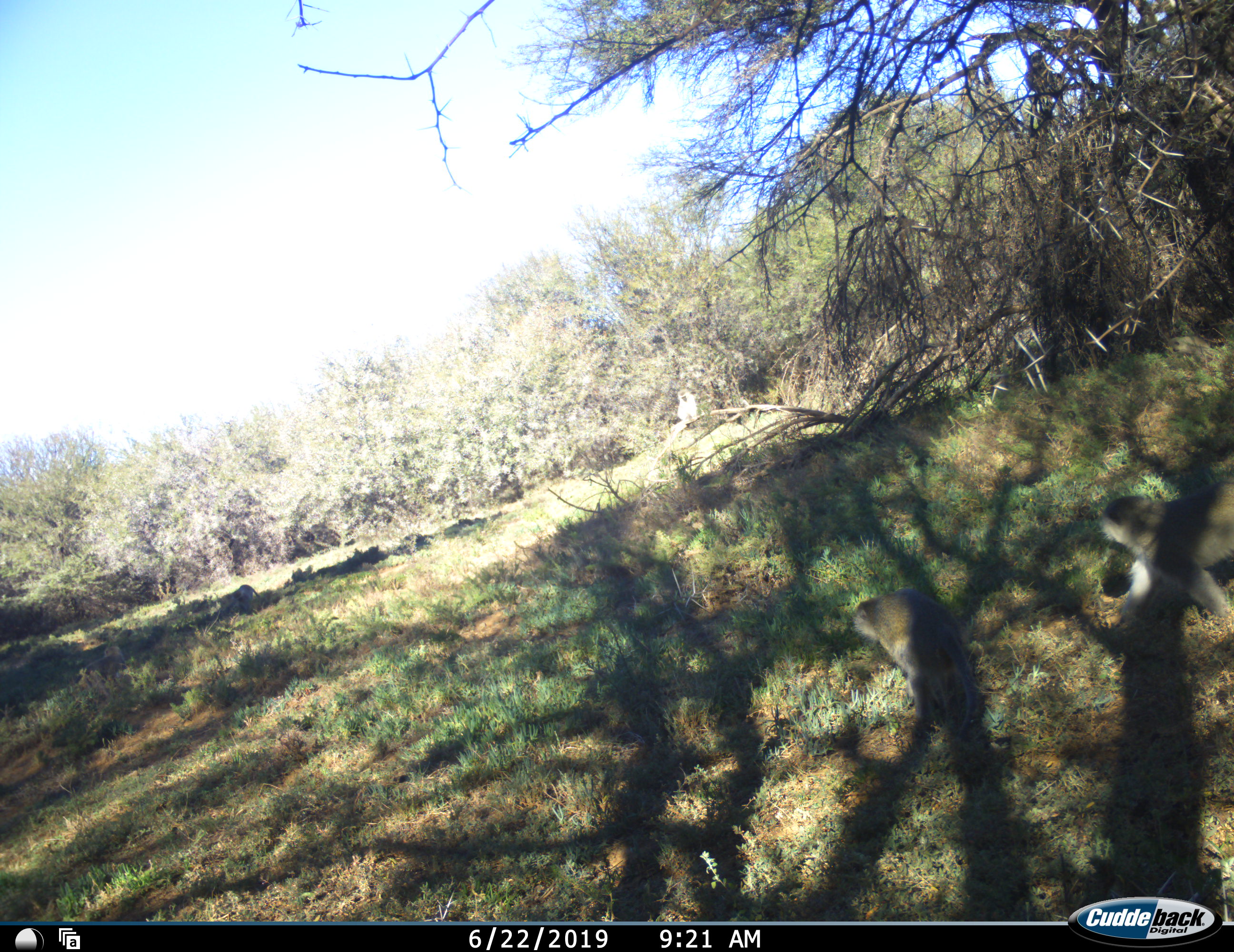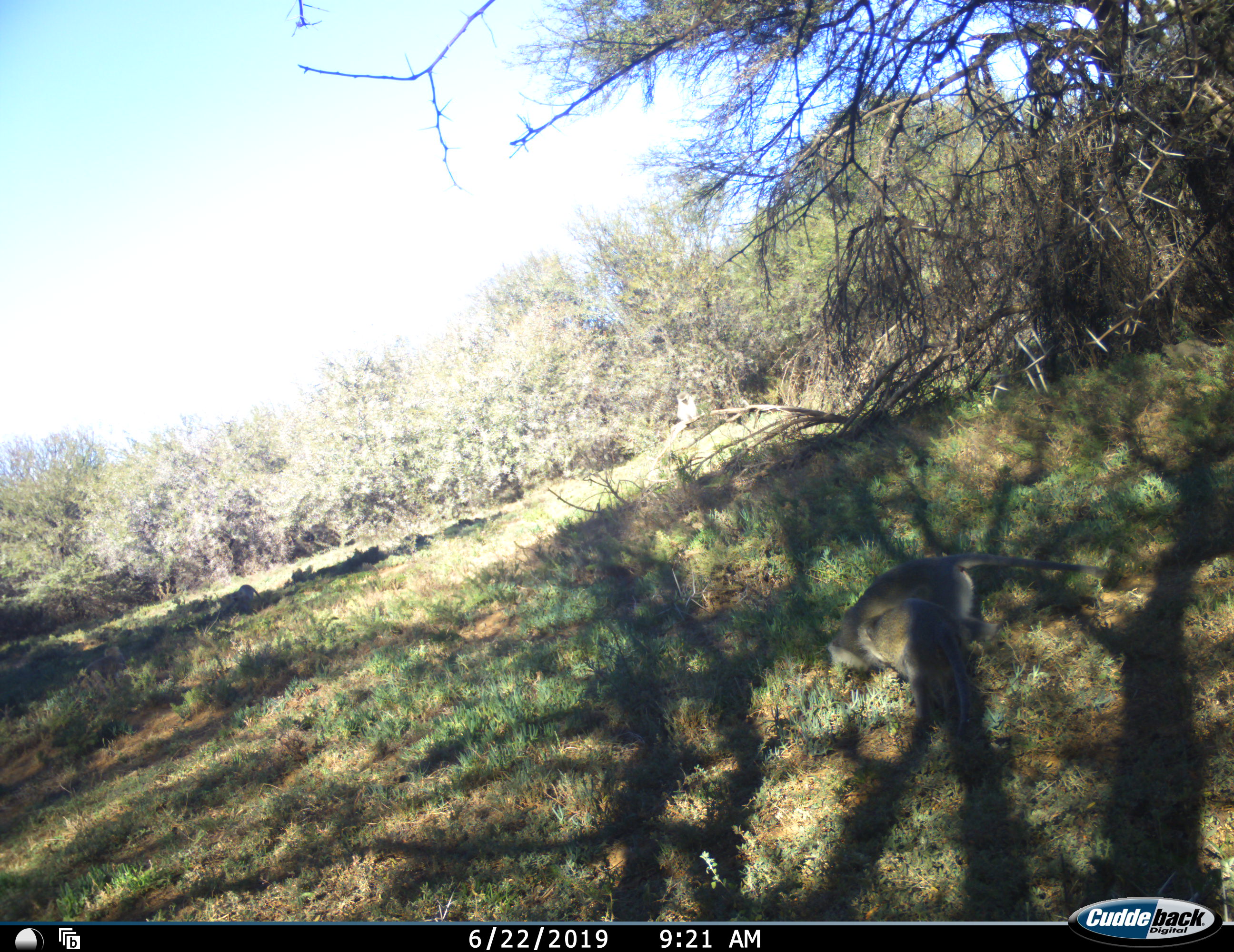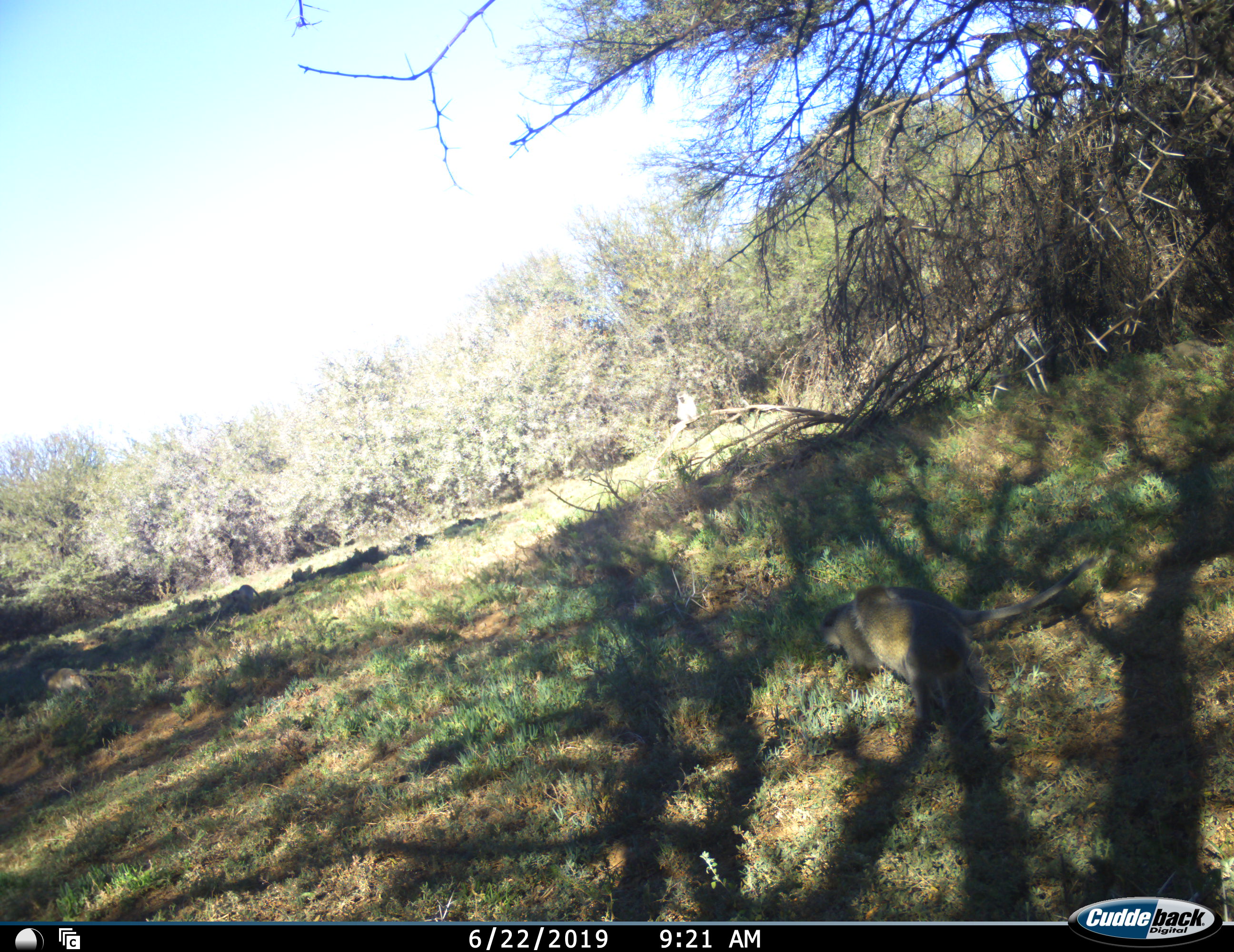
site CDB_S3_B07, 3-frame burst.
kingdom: Animalia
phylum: Chordata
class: Mammalia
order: Primates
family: Cercopithecidae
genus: Chlorocebus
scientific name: Chlorocebus pygerythrus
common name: vervet monkey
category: monkeyvervet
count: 4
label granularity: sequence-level